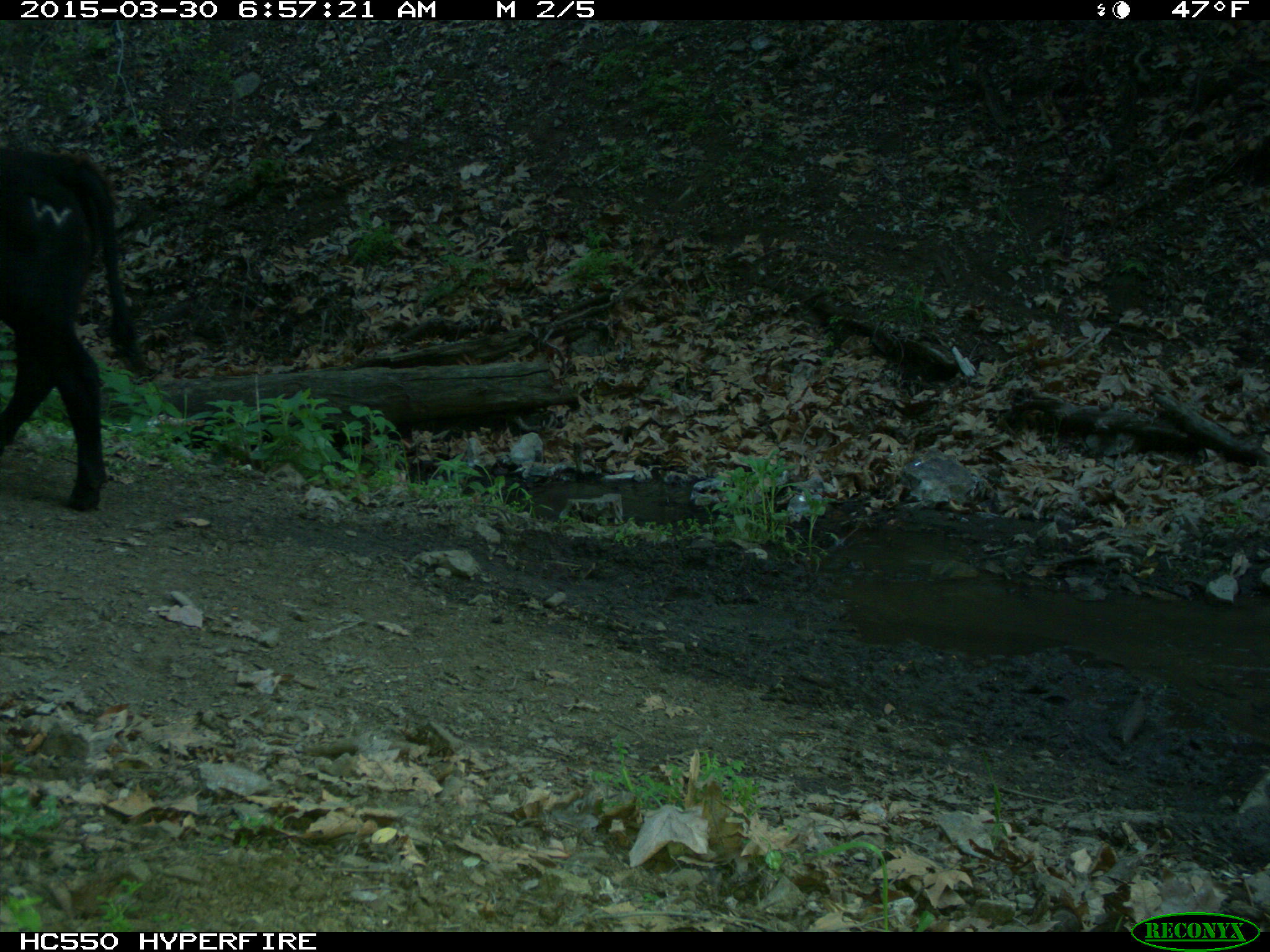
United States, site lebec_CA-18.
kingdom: Animalia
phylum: Chordata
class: Mammalia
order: Artiodactyla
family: Bovidae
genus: Bos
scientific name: Bos taurus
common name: domestic cow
Bos taurus (domestic cow).